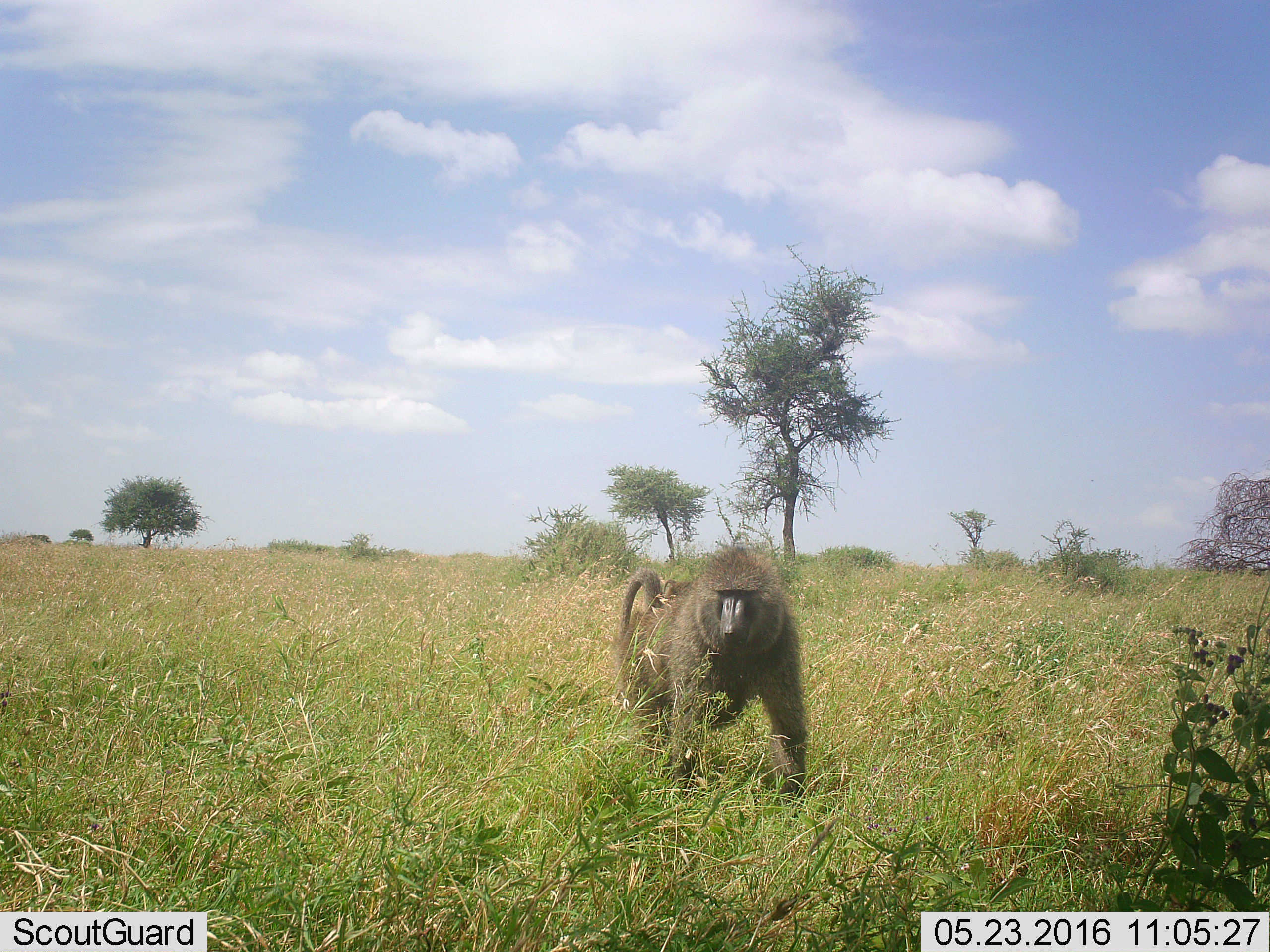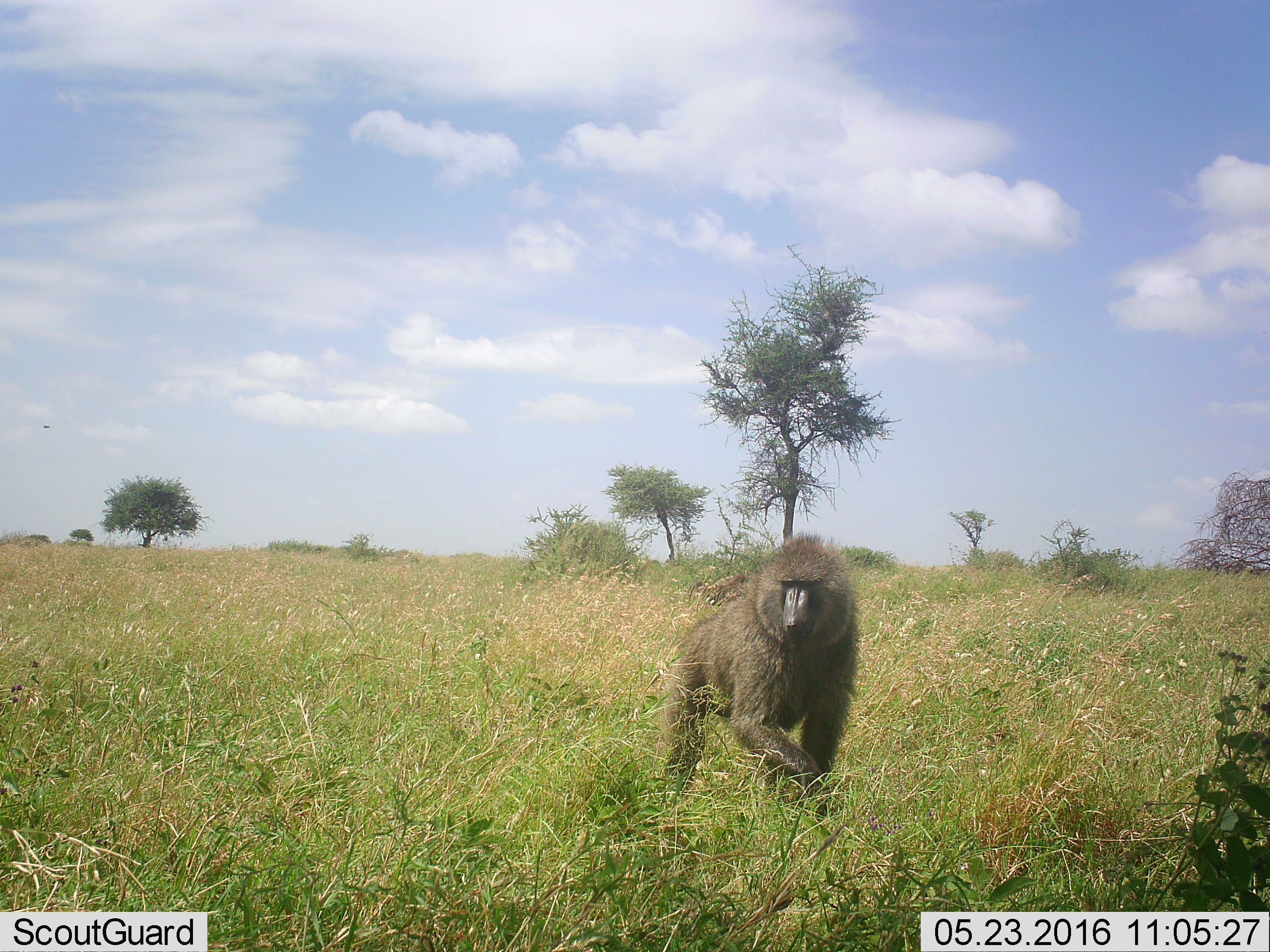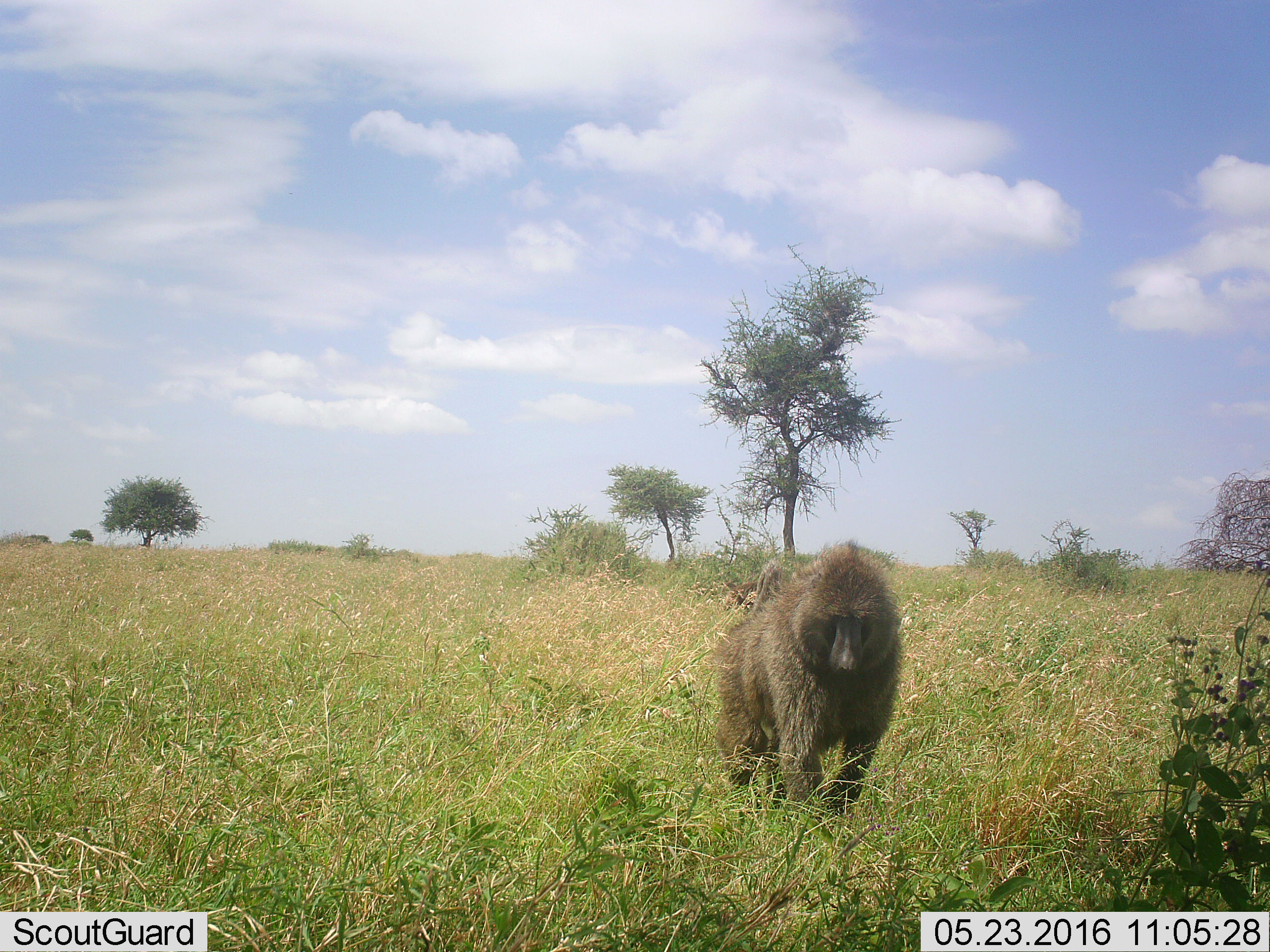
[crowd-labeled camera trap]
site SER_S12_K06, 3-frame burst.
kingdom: Animalia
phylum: Chordata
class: Mammalia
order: Primates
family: Cercopithecidae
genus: Papio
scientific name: Papio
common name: baboon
Baboon (Papio), count 1. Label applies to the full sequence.